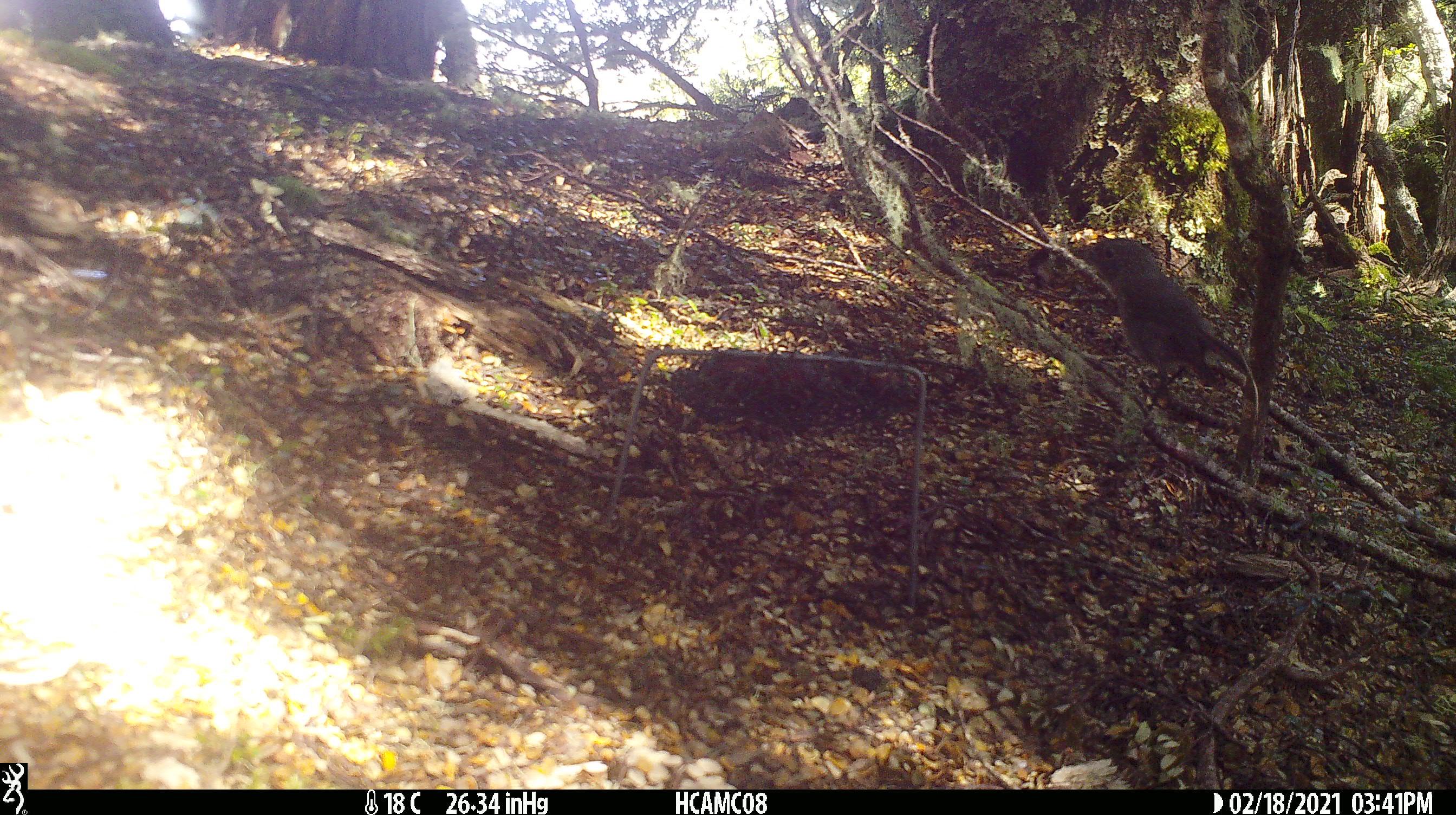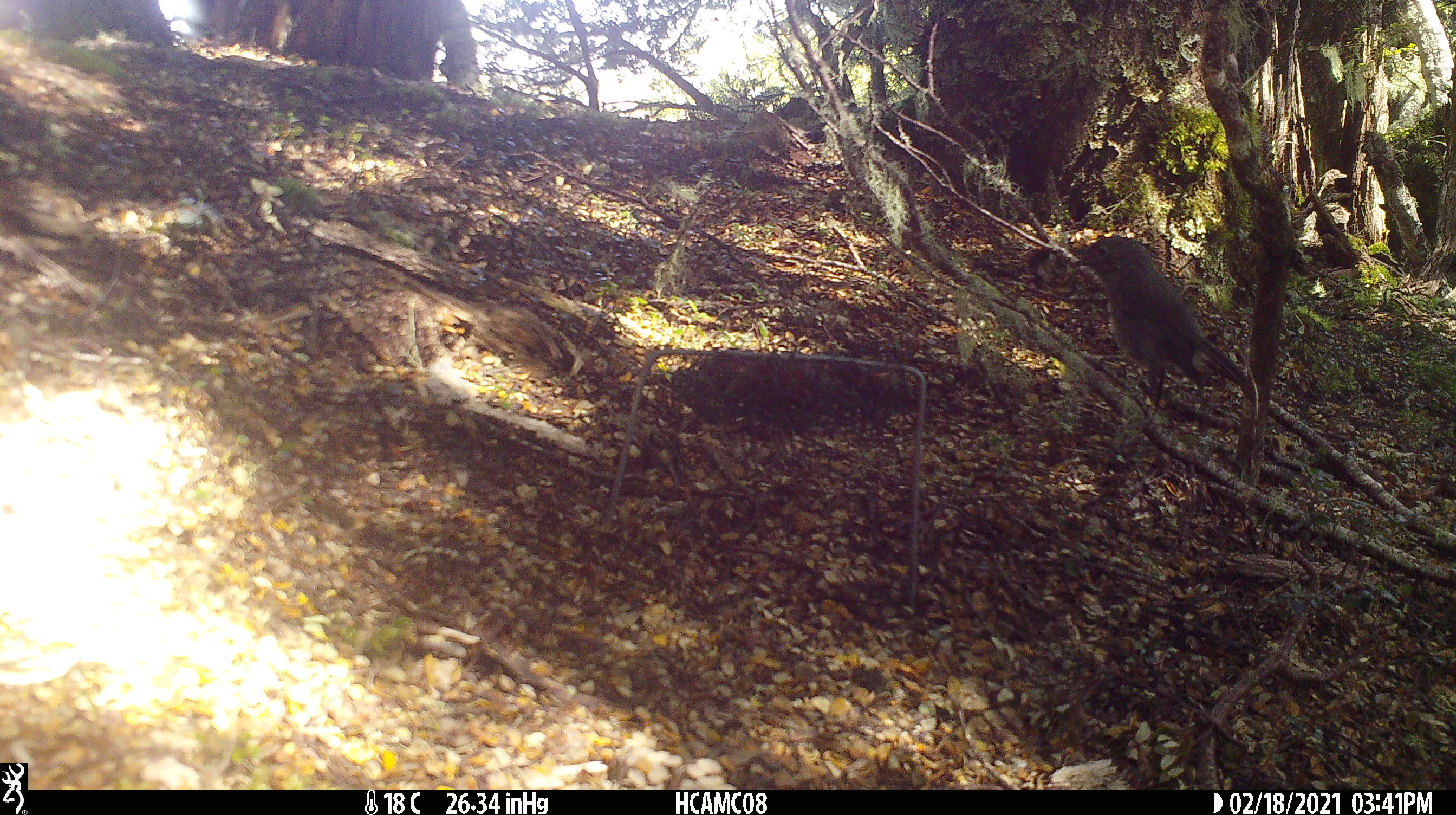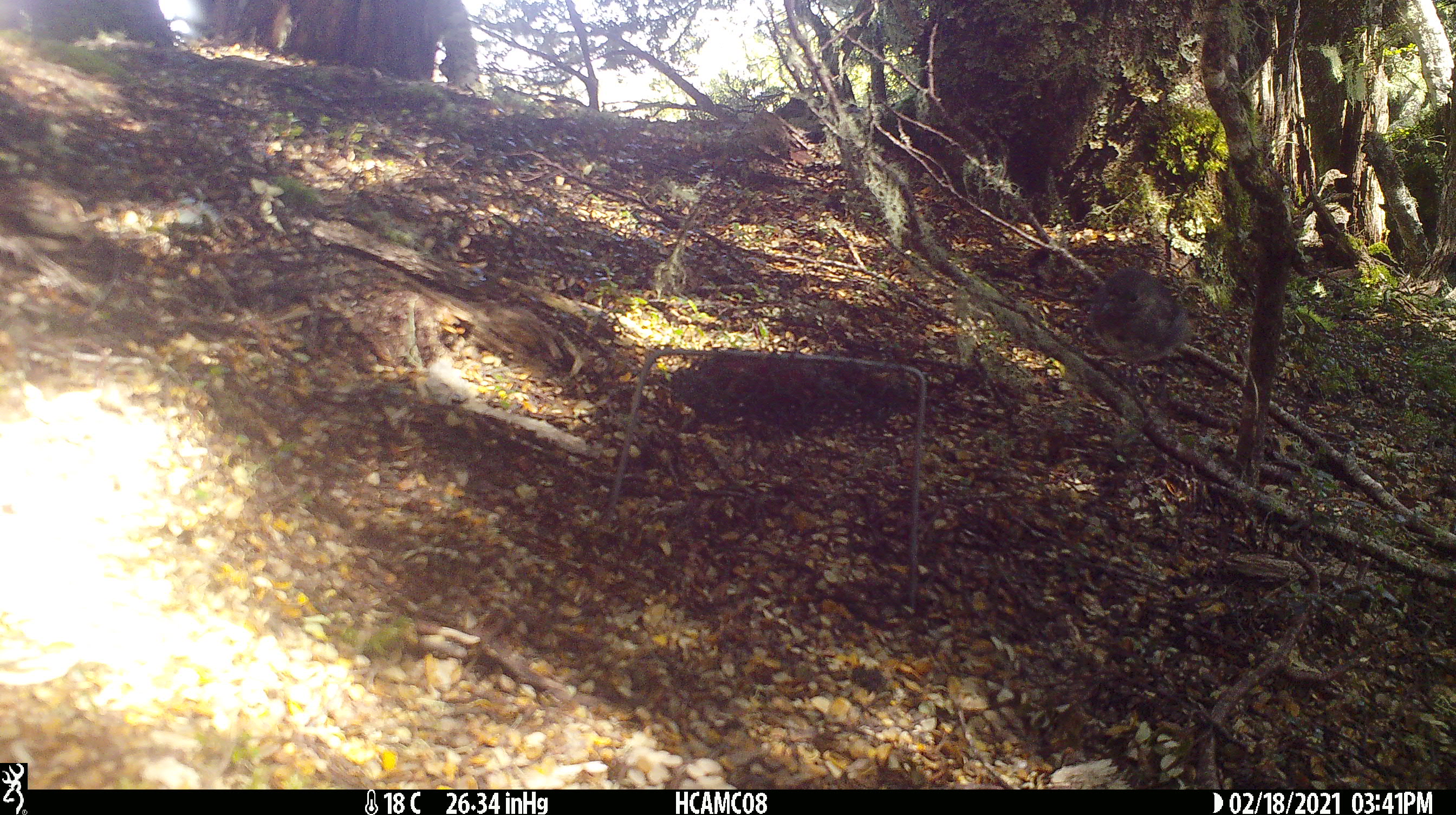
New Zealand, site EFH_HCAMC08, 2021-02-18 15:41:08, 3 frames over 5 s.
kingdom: Animalia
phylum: Chordata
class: Aves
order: Passeriformes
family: Petroicidae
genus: Petroica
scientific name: Petroica australis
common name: new zealand robin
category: robin